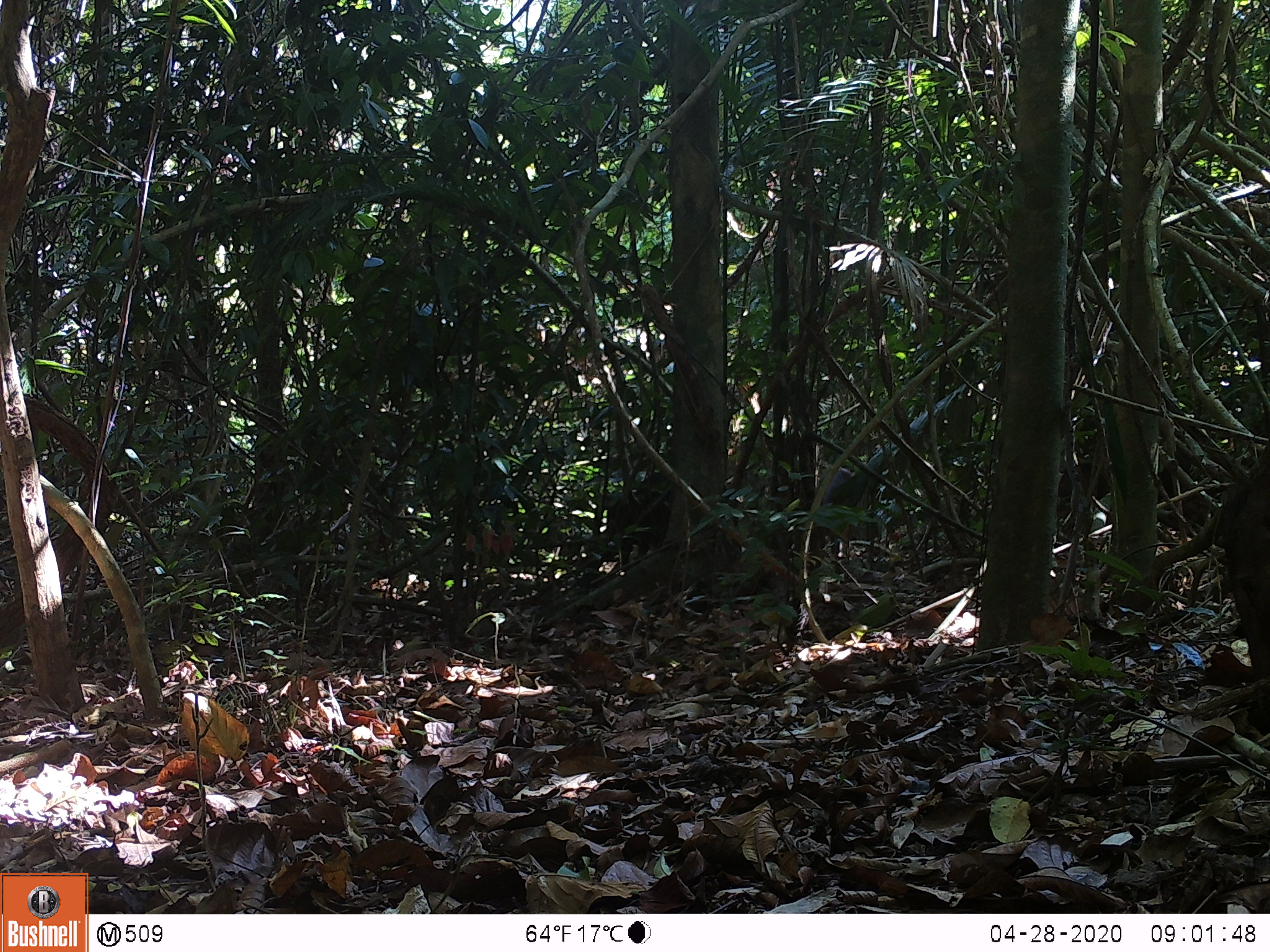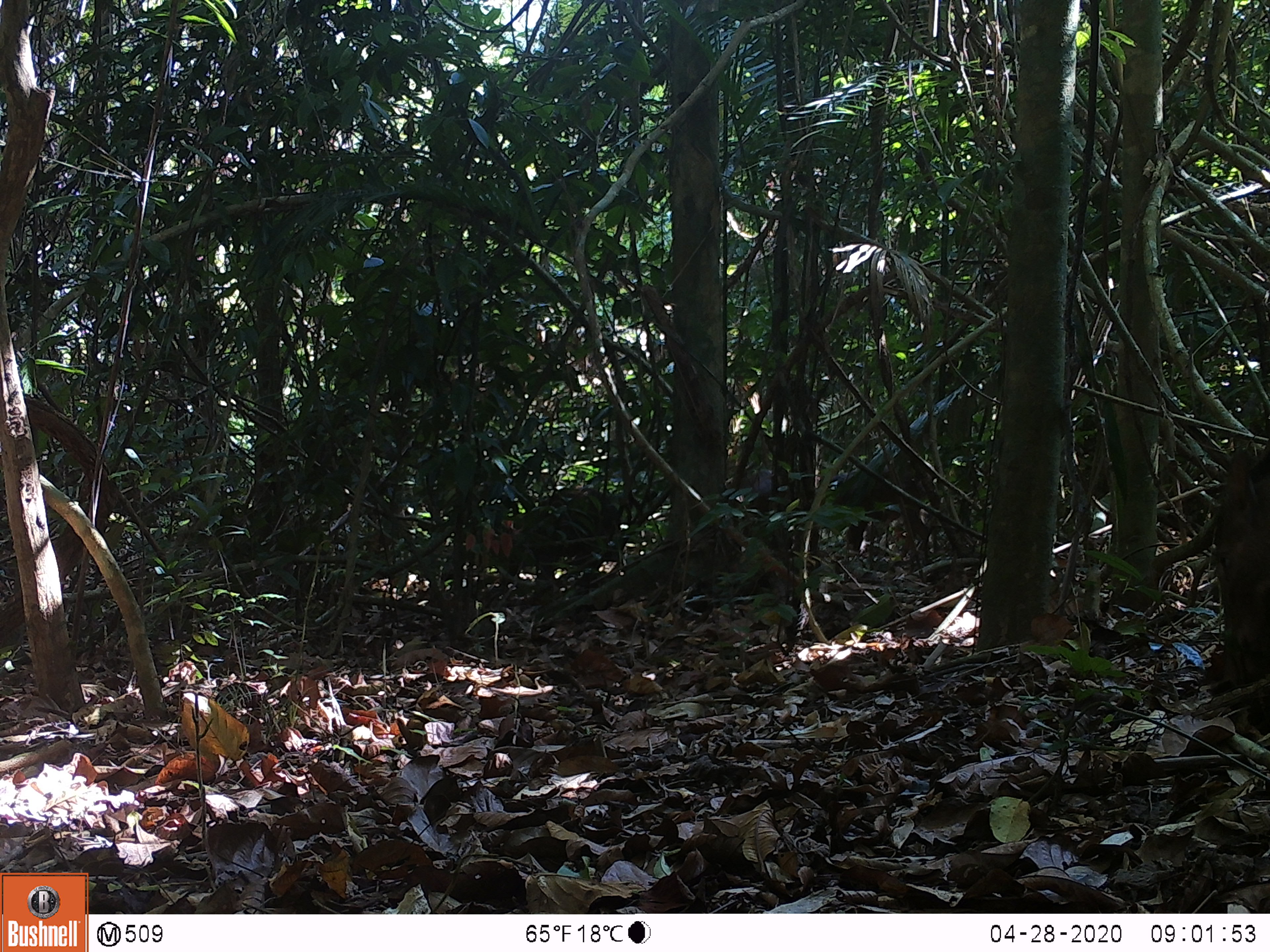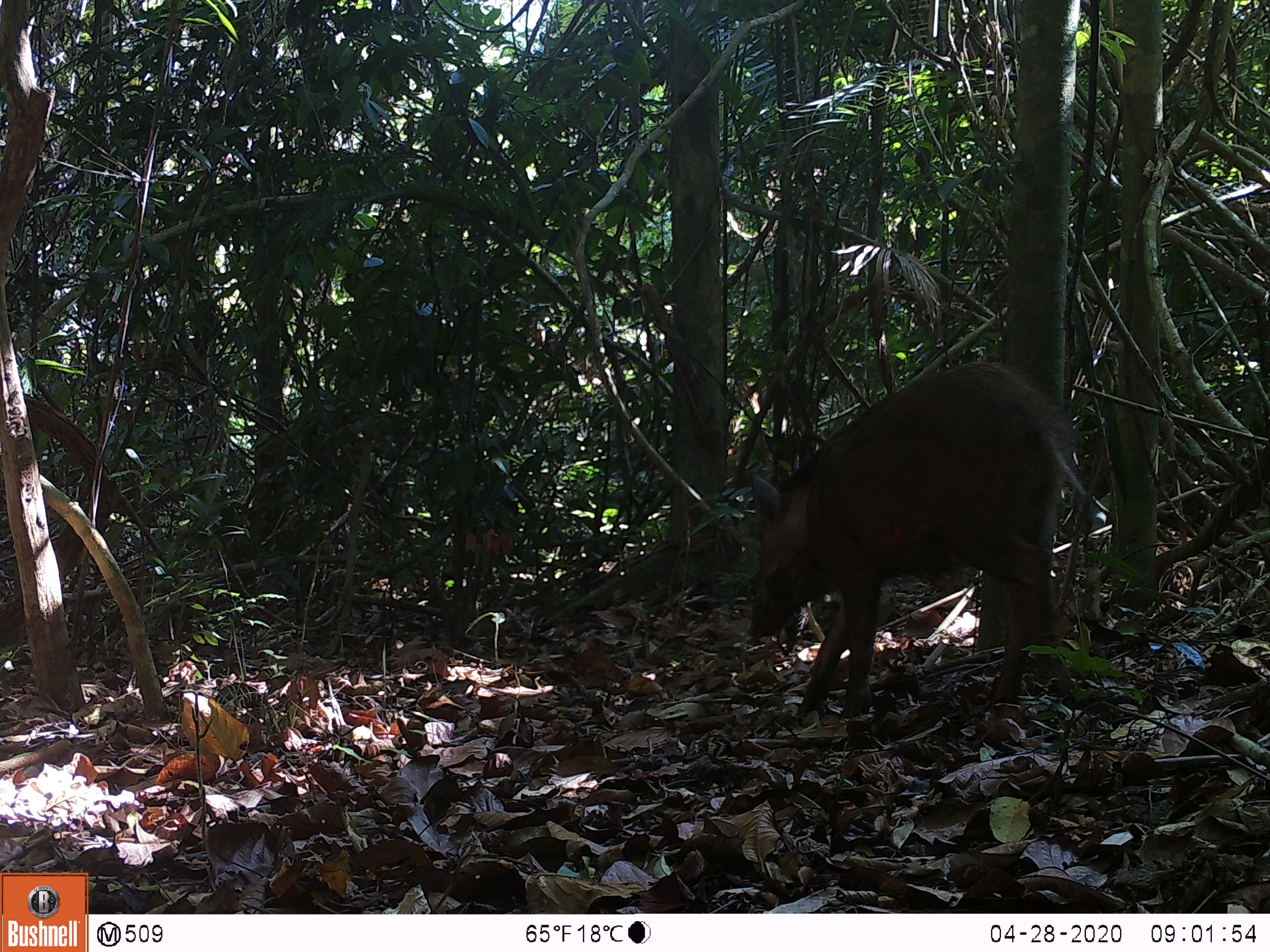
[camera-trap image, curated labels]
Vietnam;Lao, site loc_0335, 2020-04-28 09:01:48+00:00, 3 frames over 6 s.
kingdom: Animalia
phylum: Chordata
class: Mammalia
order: Artiodactyla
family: Suidae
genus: Sus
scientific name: Sus scrofa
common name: eurasian wild pig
Eurasian wild pig (Sus scrofa). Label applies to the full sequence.